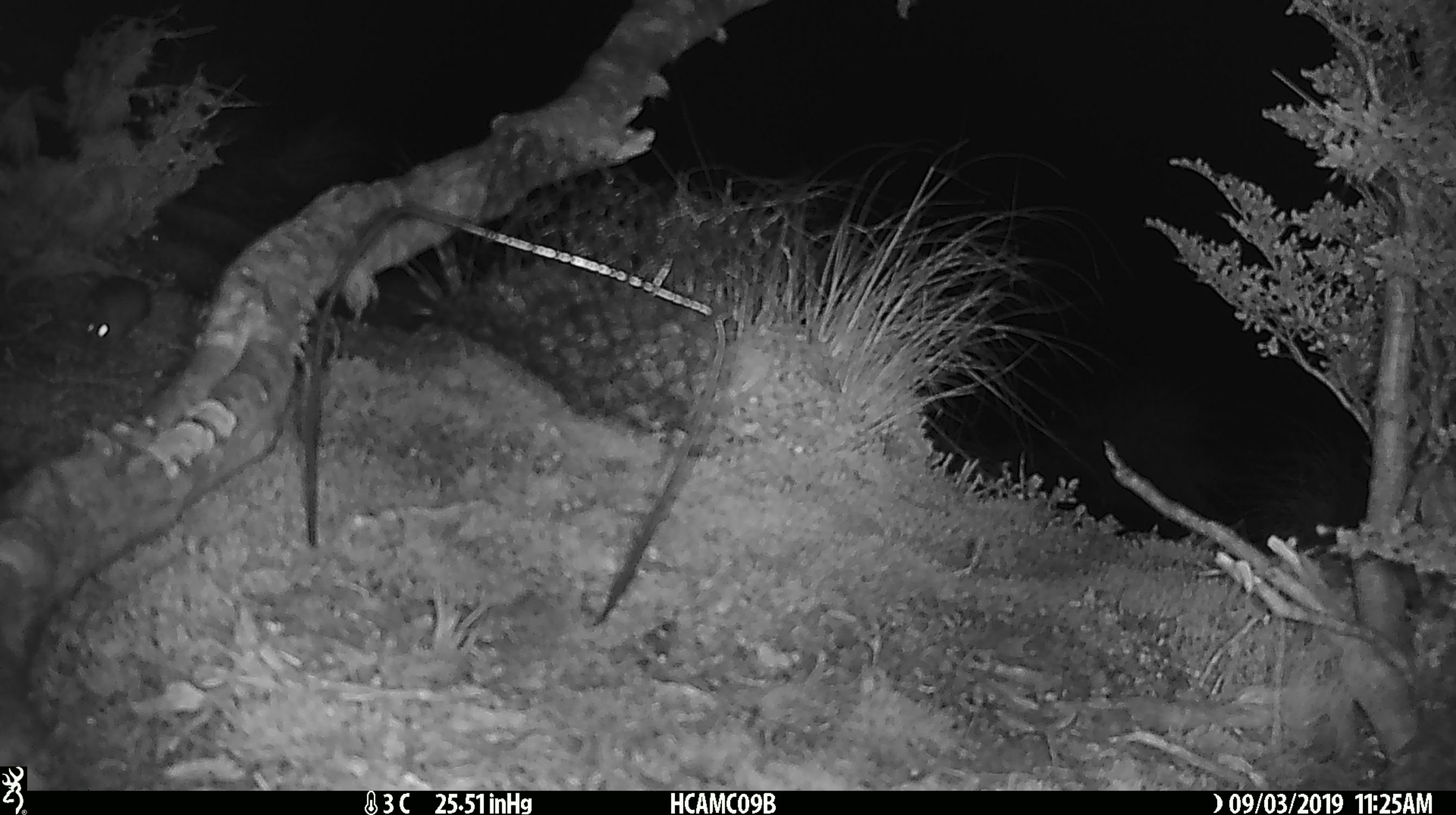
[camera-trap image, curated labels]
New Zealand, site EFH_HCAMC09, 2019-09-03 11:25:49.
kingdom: Animalia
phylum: Chordata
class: Mammalia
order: Rodentia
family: Muridae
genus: Mus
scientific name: Mus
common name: mouse